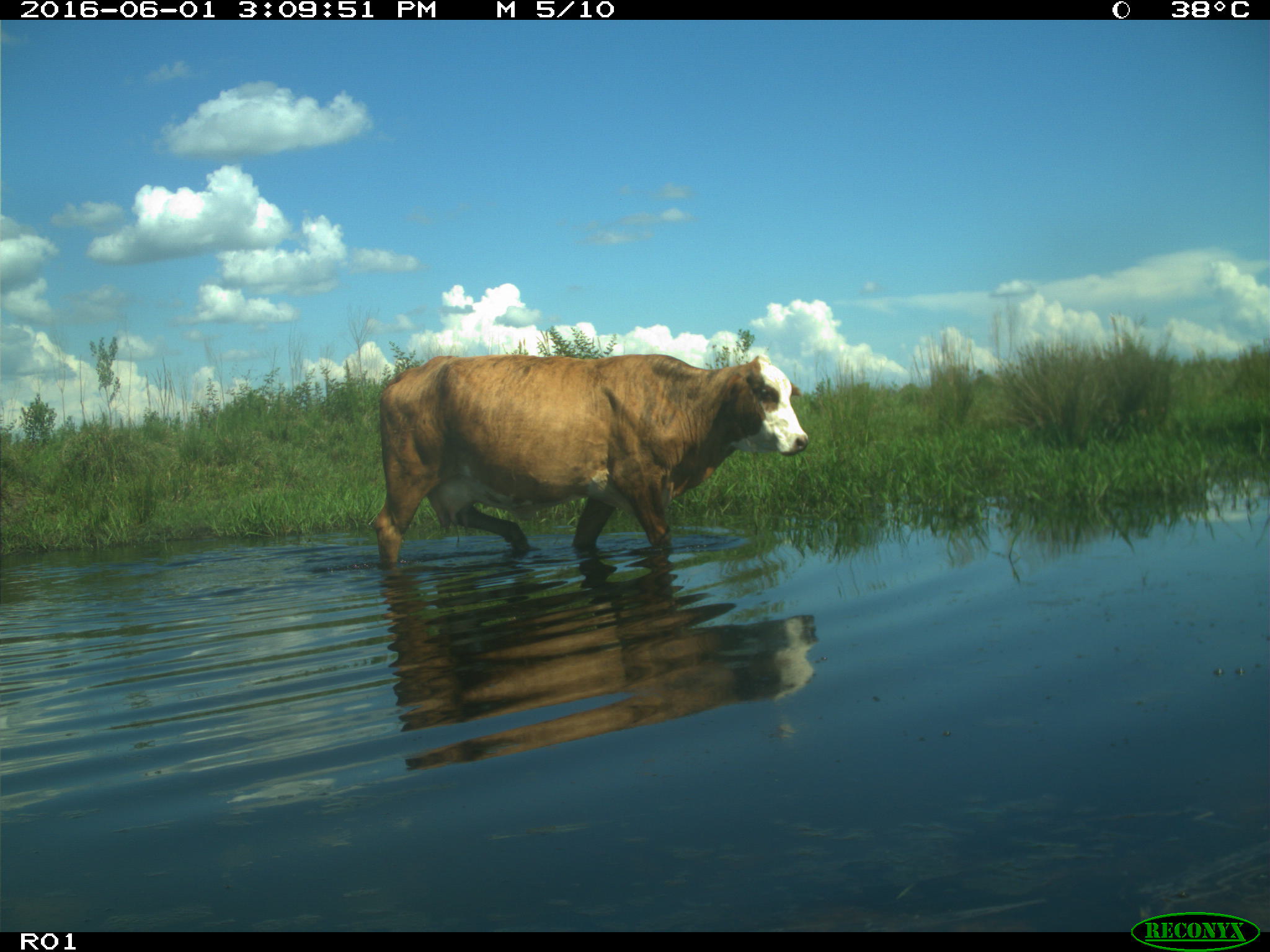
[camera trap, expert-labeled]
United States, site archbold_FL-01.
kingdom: Animalia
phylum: Chordata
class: Mammalia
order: Artiodactyla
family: Bovidae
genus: Bos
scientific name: Bos taurus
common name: domestic cow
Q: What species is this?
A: Bos taurus (domestic cow).